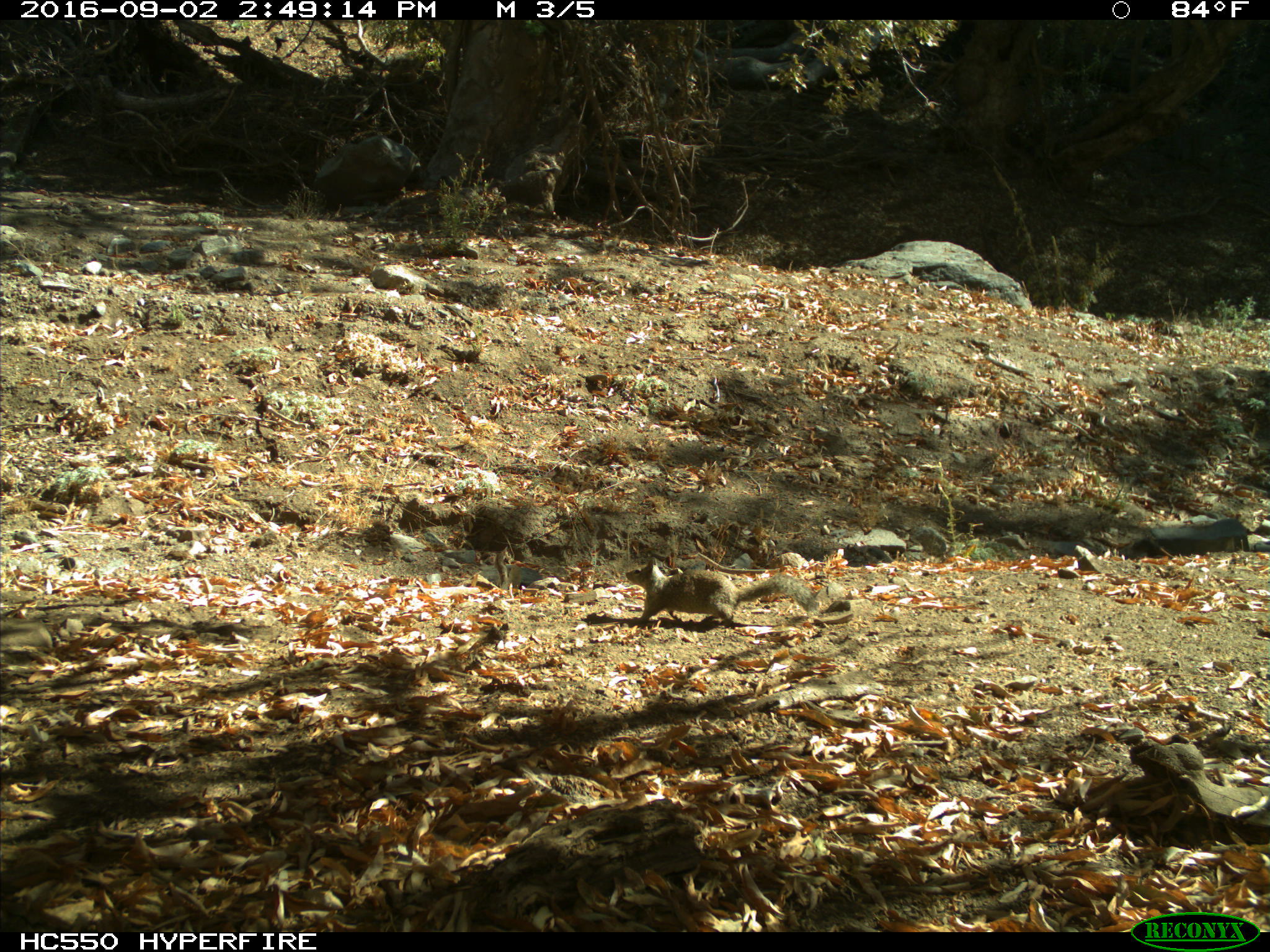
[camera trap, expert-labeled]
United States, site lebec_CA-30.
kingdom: Animalia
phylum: Chordata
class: Mammalia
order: Rodentia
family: Sciuridae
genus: Otospermophilus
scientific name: Otospermophilus beecheyi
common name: california ground squirrel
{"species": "Otospermophilus beecheyi (california ground squirrel)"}